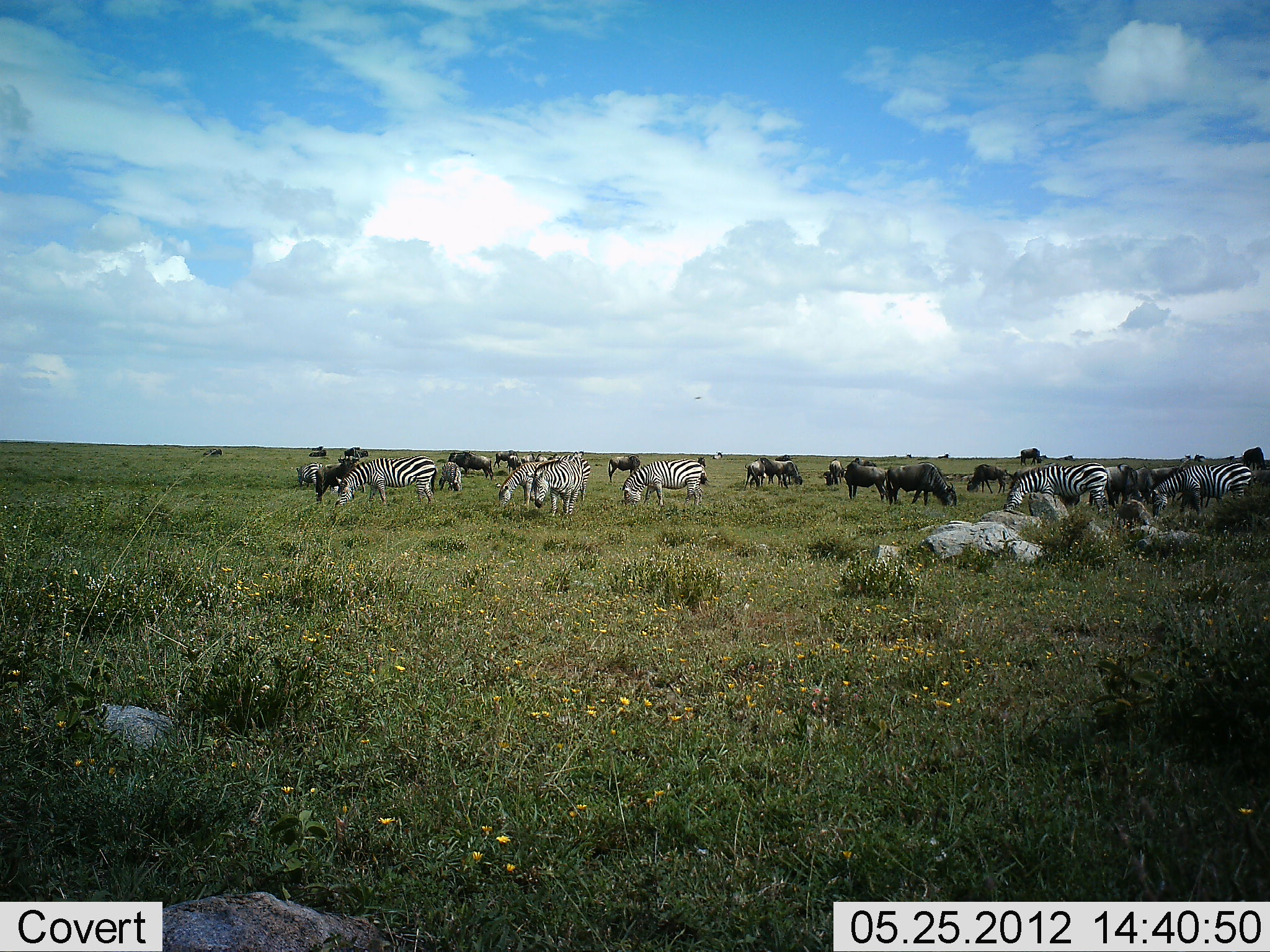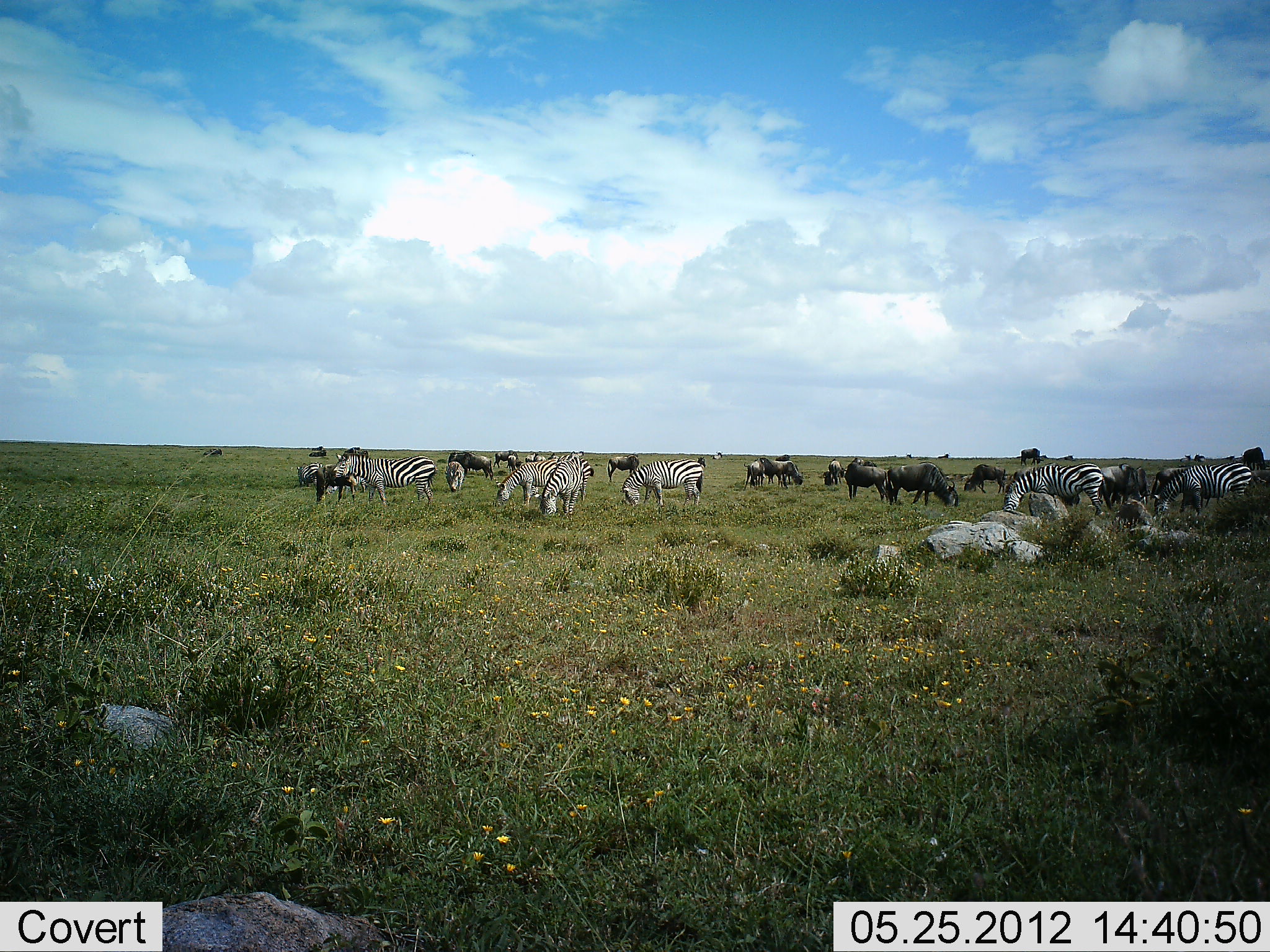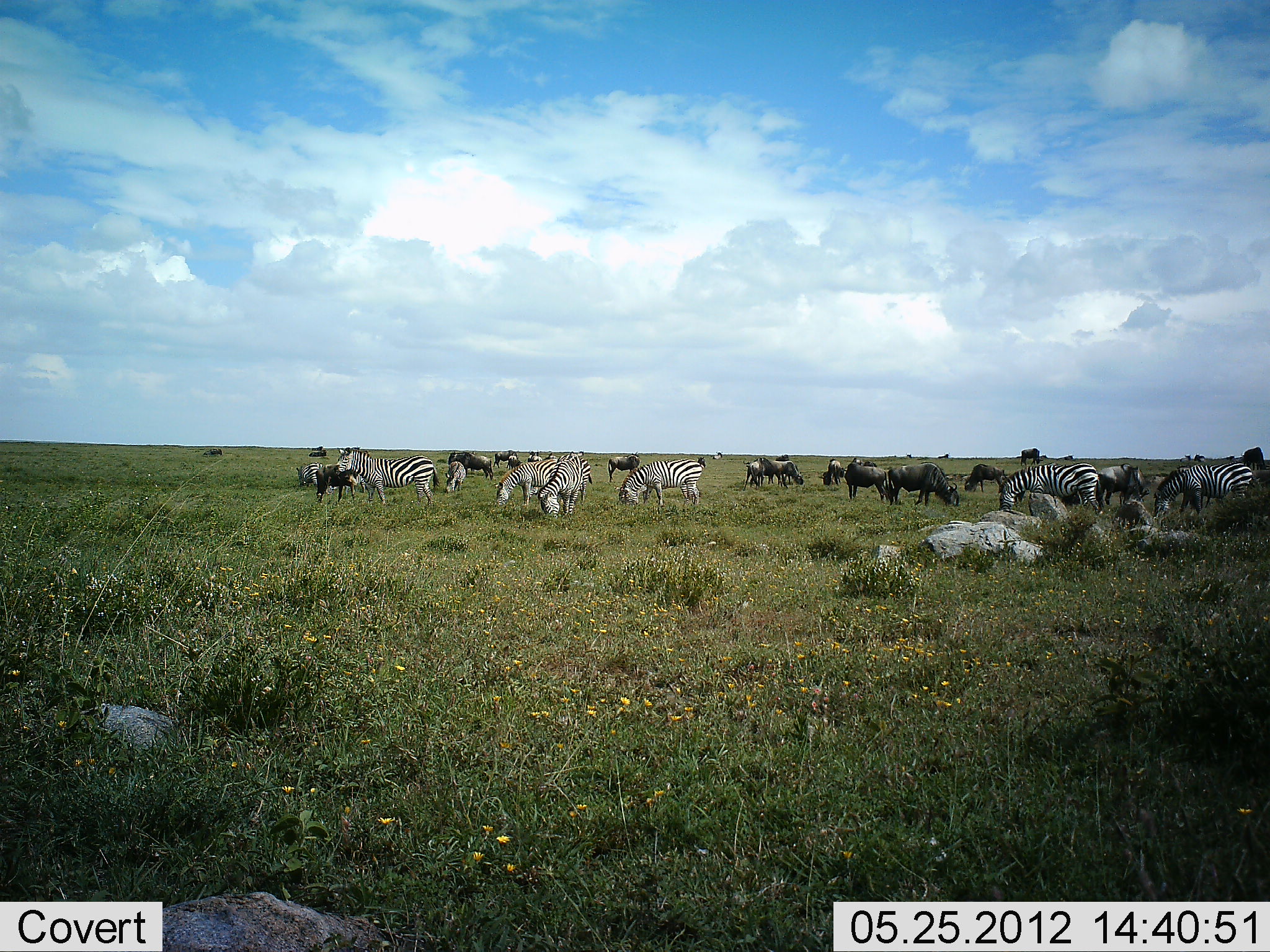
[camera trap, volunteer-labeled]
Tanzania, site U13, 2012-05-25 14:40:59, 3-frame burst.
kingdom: Animalia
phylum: Chordata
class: Mammalia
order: Artiodactyla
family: Bovidae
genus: Connochaetes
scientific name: Connochaetes taurinus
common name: blue wildebeest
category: wildebeest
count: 11-50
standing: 20%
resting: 0%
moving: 10%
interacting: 0%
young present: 0%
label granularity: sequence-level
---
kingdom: Animalia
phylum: Chordata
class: Mammalia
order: Perissodactyla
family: Equidae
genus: Equus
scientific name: Equus quagga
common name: plains zebra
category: zebra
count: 8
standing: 33%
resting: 0%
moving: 17%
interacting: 0%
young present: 0%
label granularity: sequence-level